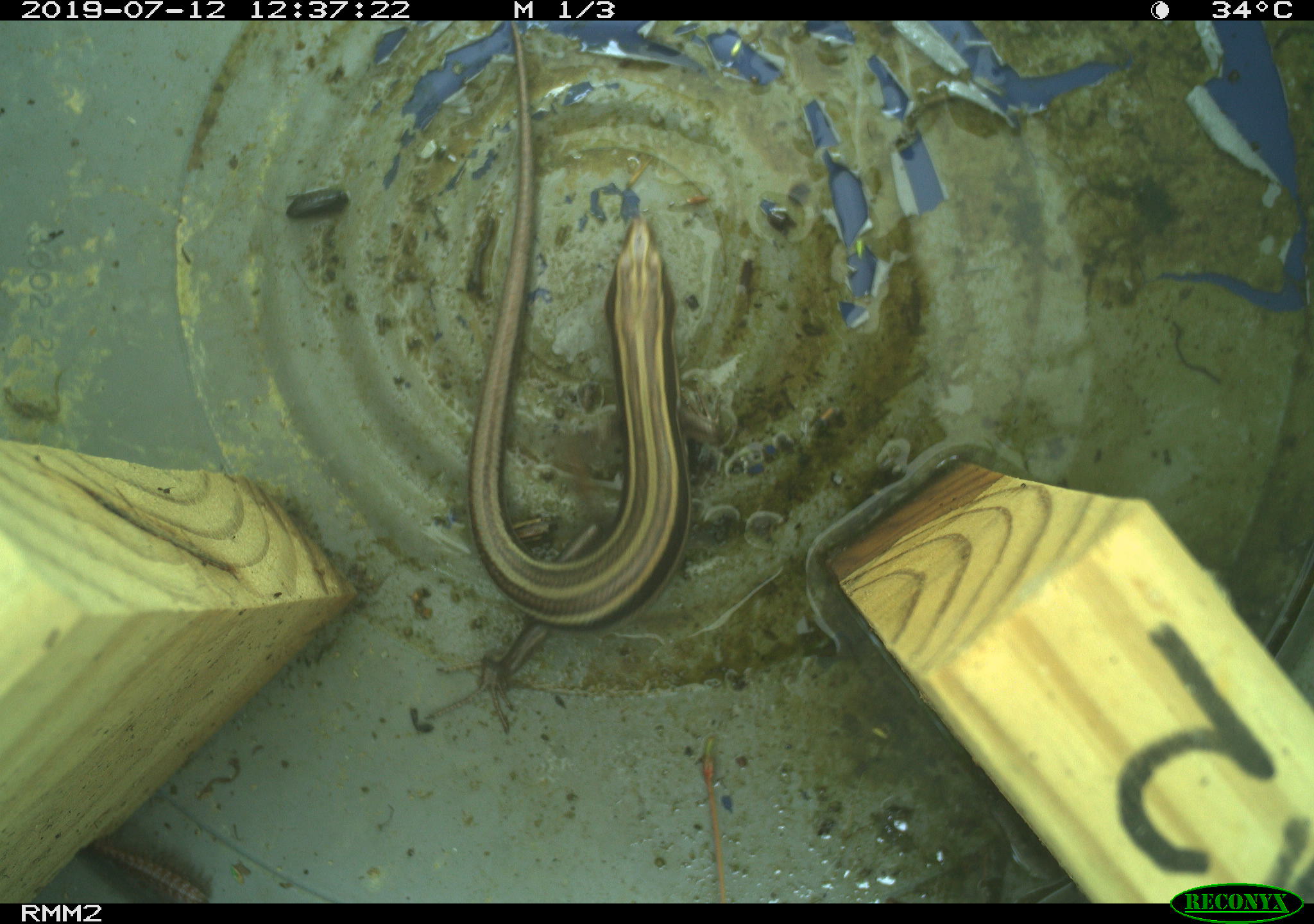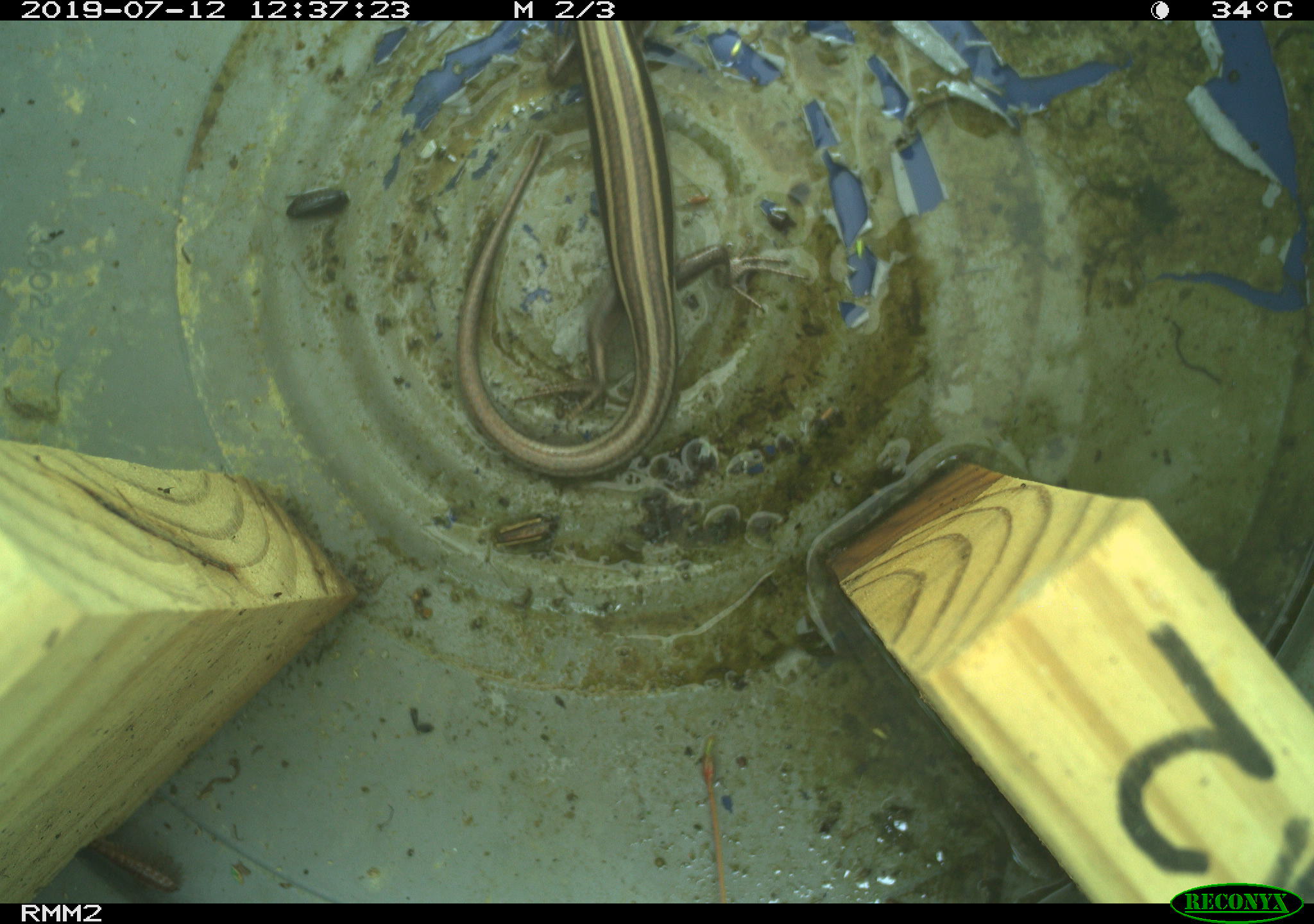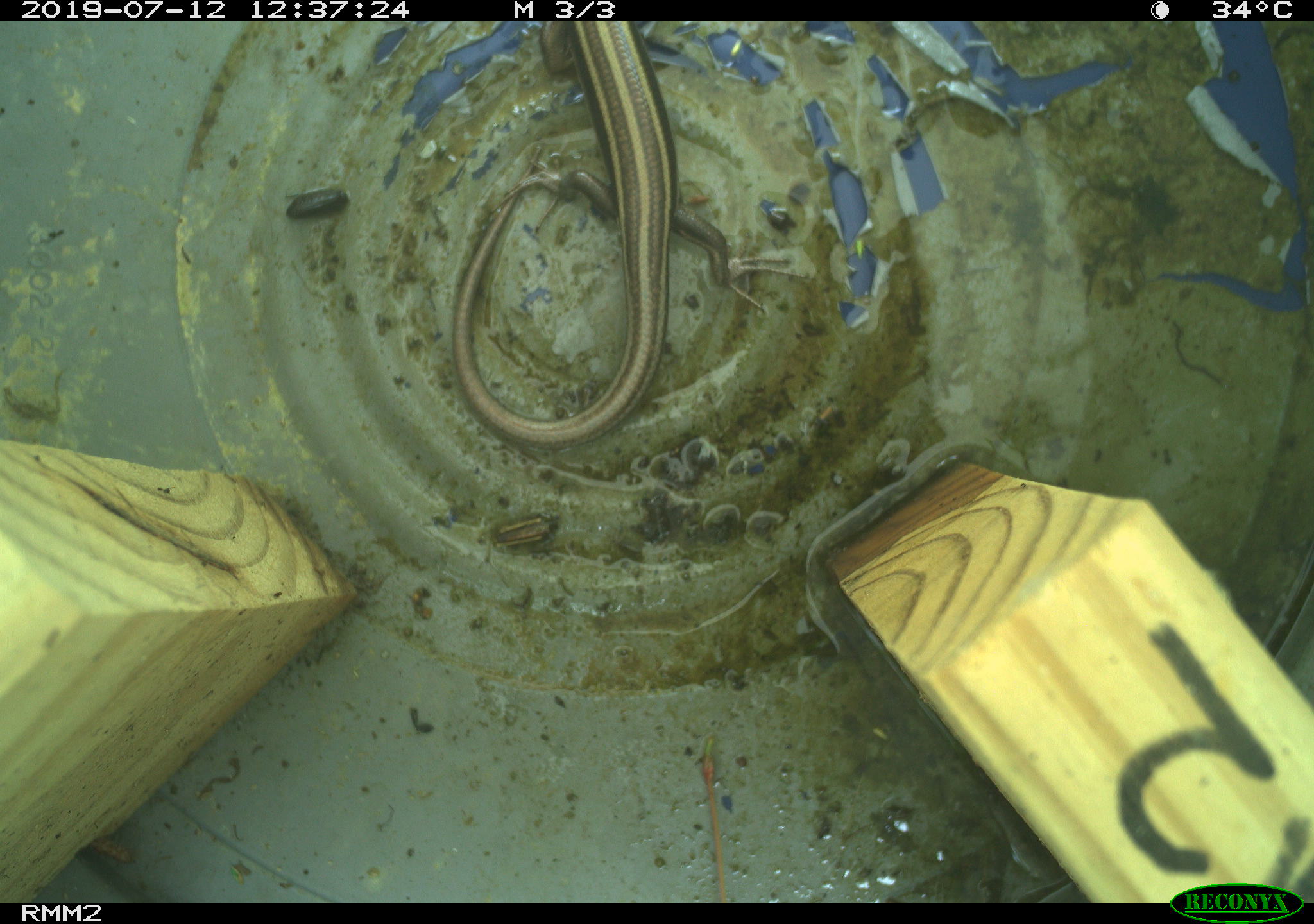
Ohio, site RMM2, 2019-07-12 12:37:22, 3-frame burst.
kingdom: Animalia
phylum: Chordata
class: Reptilia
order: Squamata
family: Scincidae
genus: Plestiodon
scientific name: Plestiodon fasciatus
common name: common five-lined skink